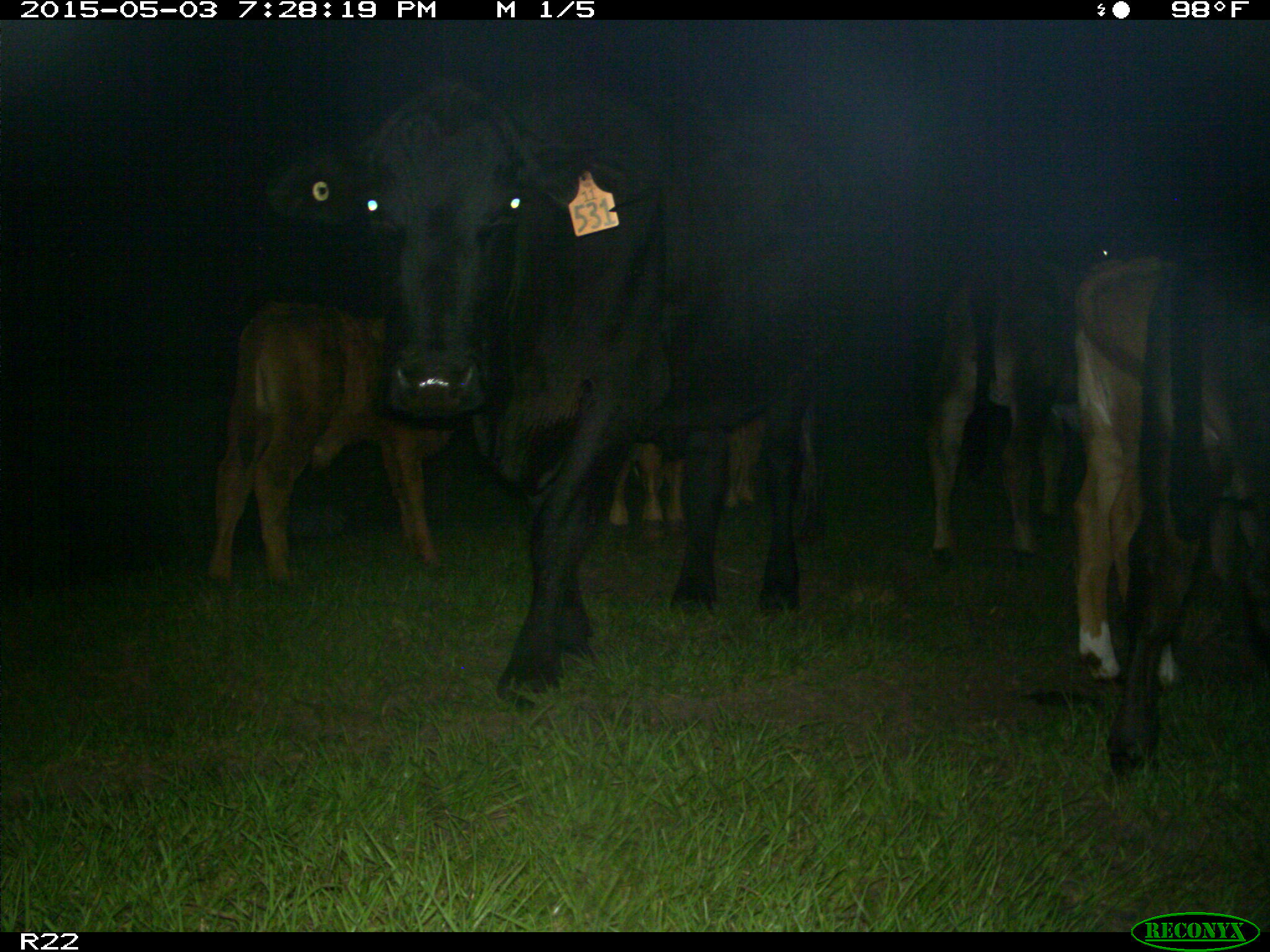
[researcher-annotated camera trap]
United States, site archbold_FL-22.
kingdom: Animalia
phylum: Chordata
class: Mammalia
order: Artiodactyla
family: Bovidae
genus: Bos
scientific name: Bos taurus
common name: domestic cow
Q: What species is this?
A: Bos taurus (domestic cow).